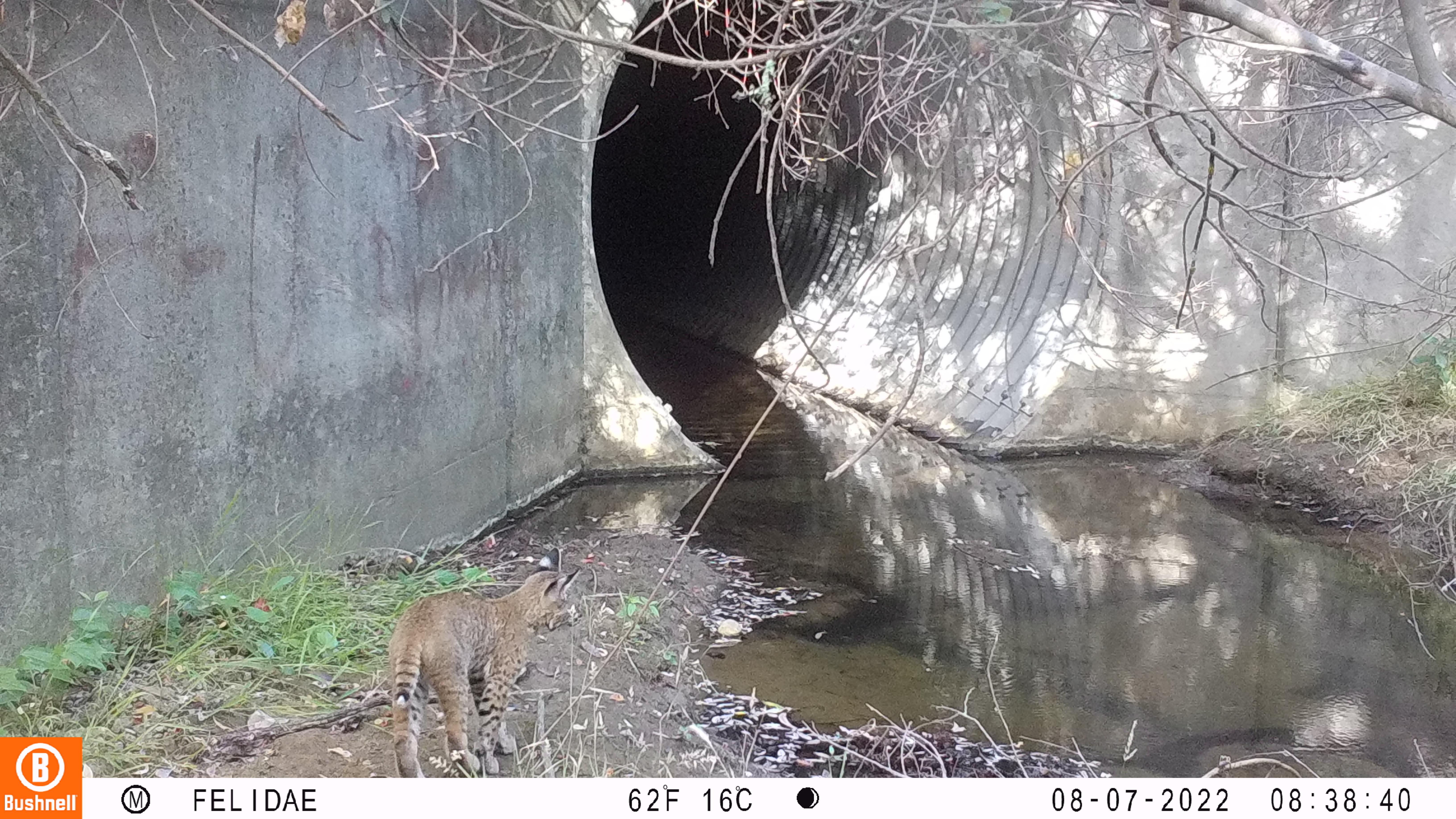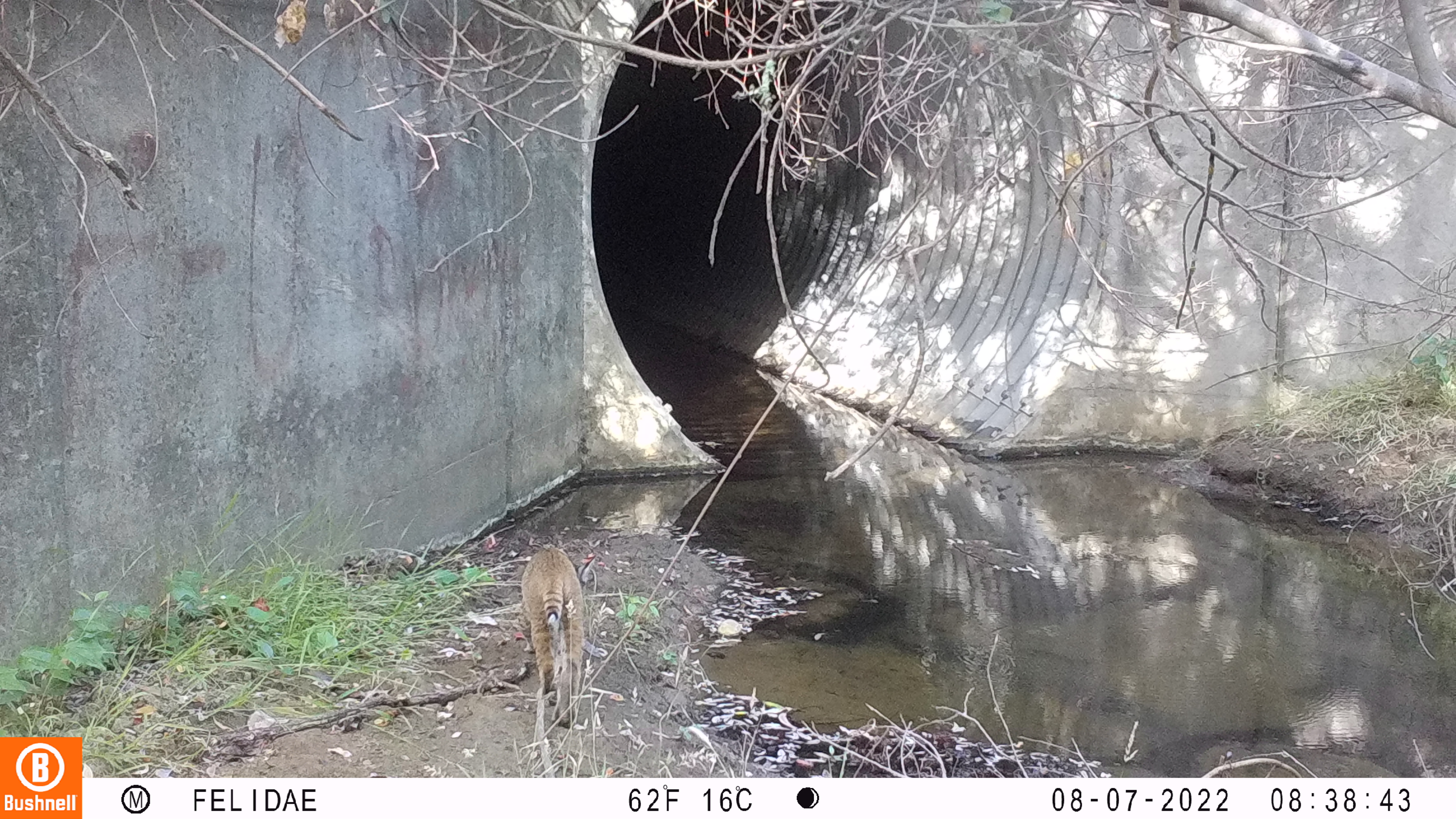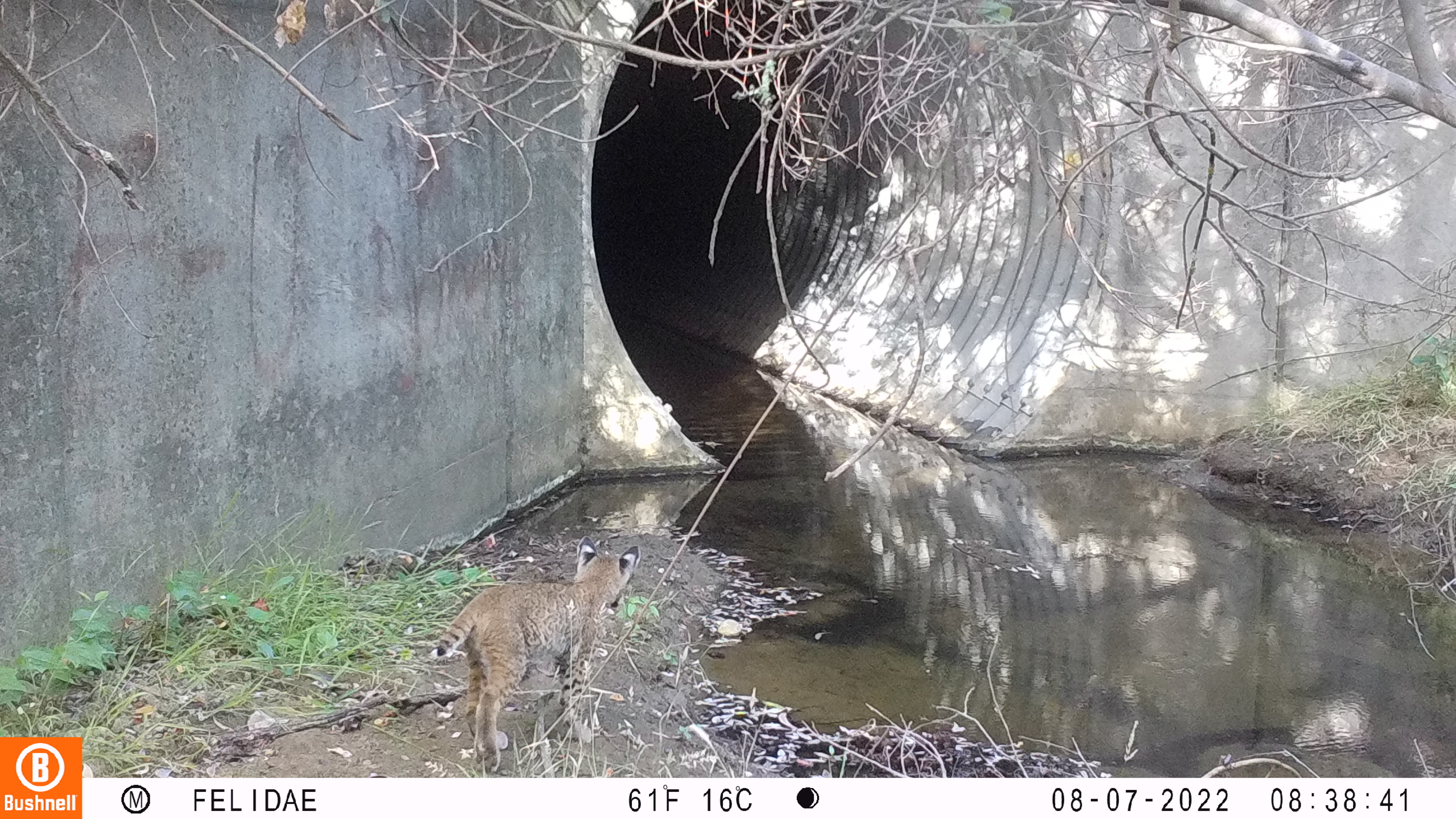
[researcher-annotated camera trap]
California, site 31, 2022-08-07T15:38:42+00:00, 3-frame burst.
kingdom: Animalia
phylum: Chordata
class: Mammalia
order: Carnivora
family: Felidae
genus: Lynx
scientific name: Lynx rufus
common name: bobcat